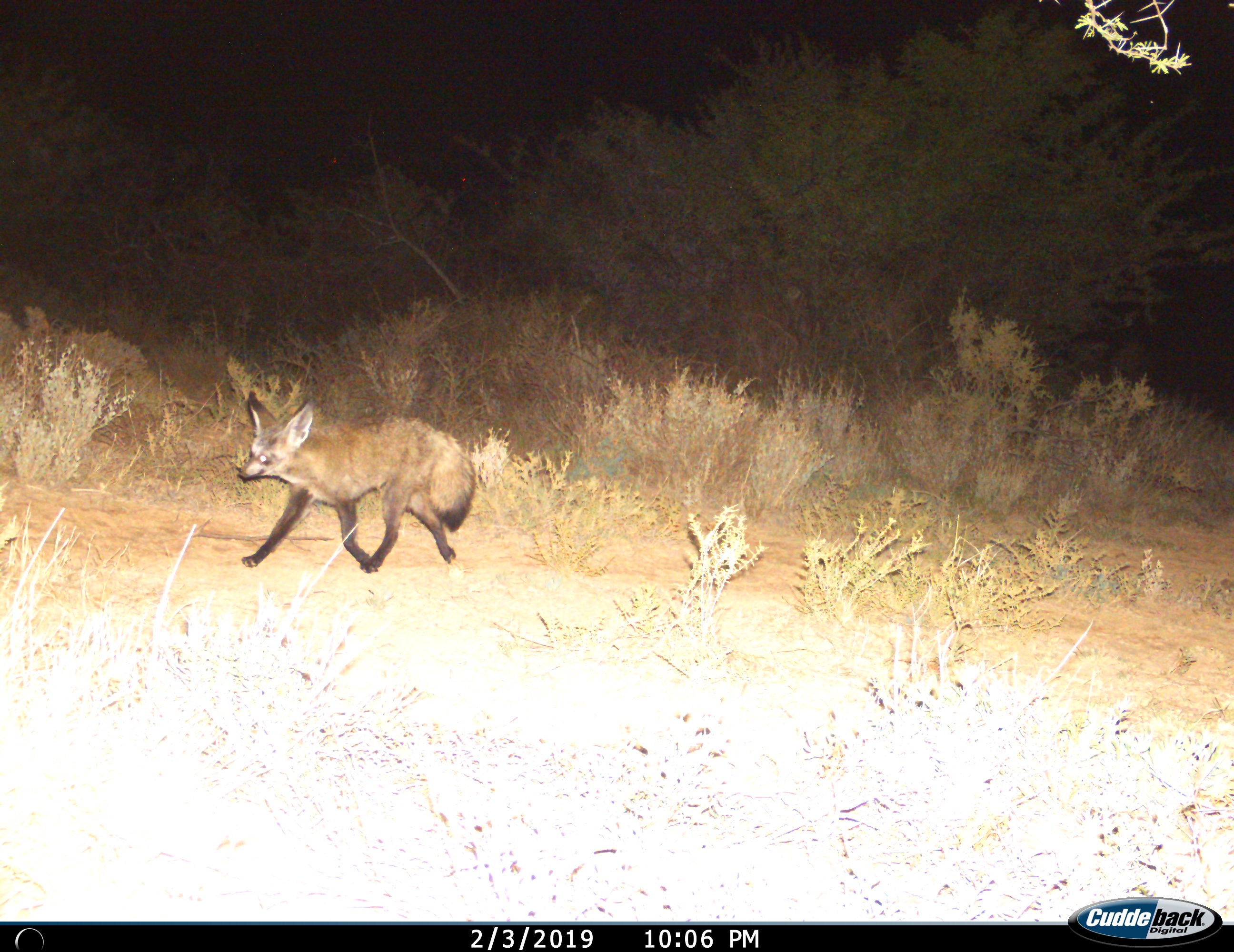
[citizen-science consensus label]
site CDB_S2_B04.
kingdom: Animalia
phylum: Chordata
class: Mammalia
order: Carnivora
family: Canidae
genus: Otocyon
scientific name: Otocyon megalotis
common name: bat-eared fox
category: foxbateared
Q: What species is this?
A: Foxbateared (bat-eared fox) (Otocyon megalotis).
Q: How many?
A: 1.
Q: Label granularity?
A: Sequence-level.